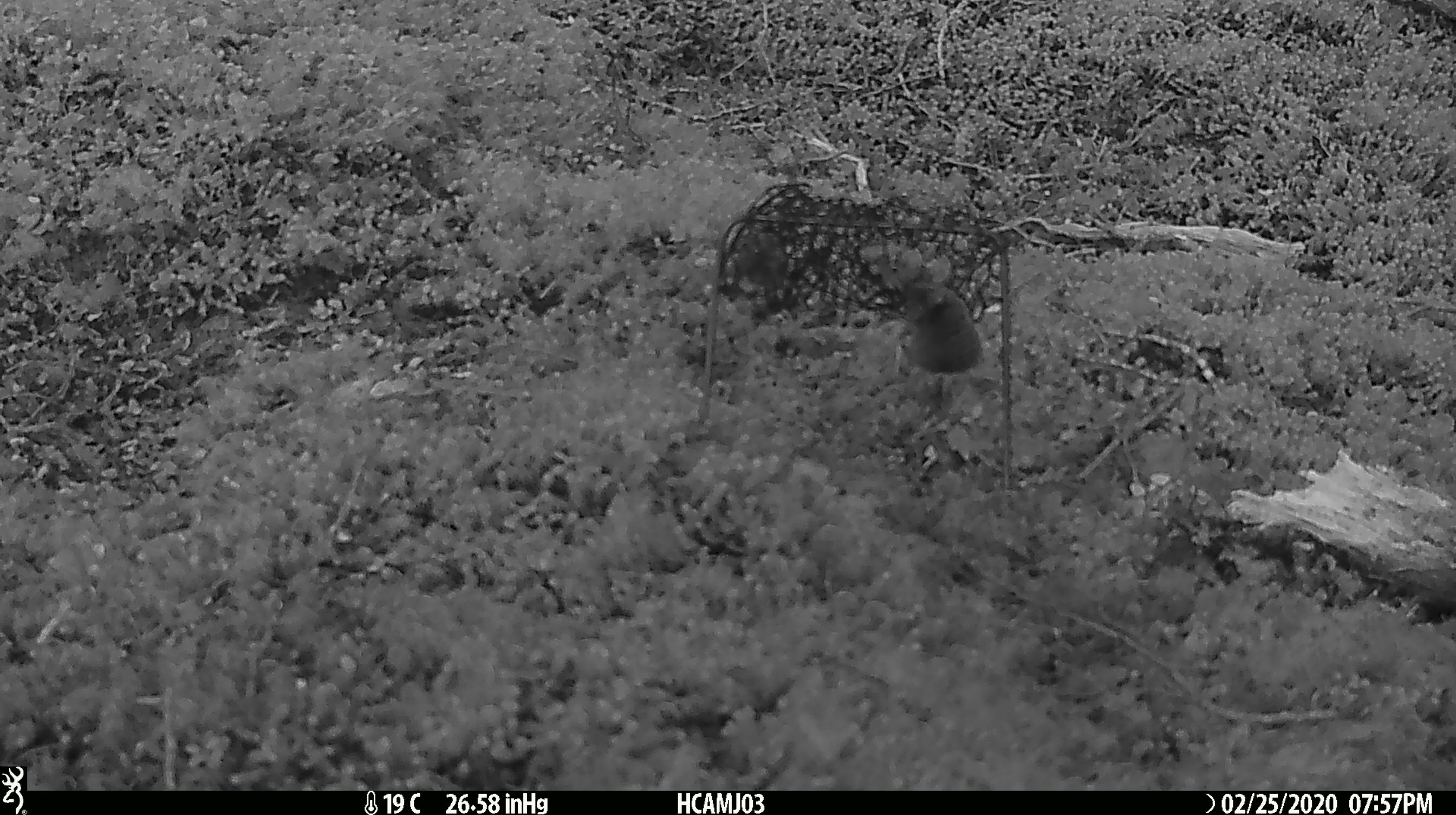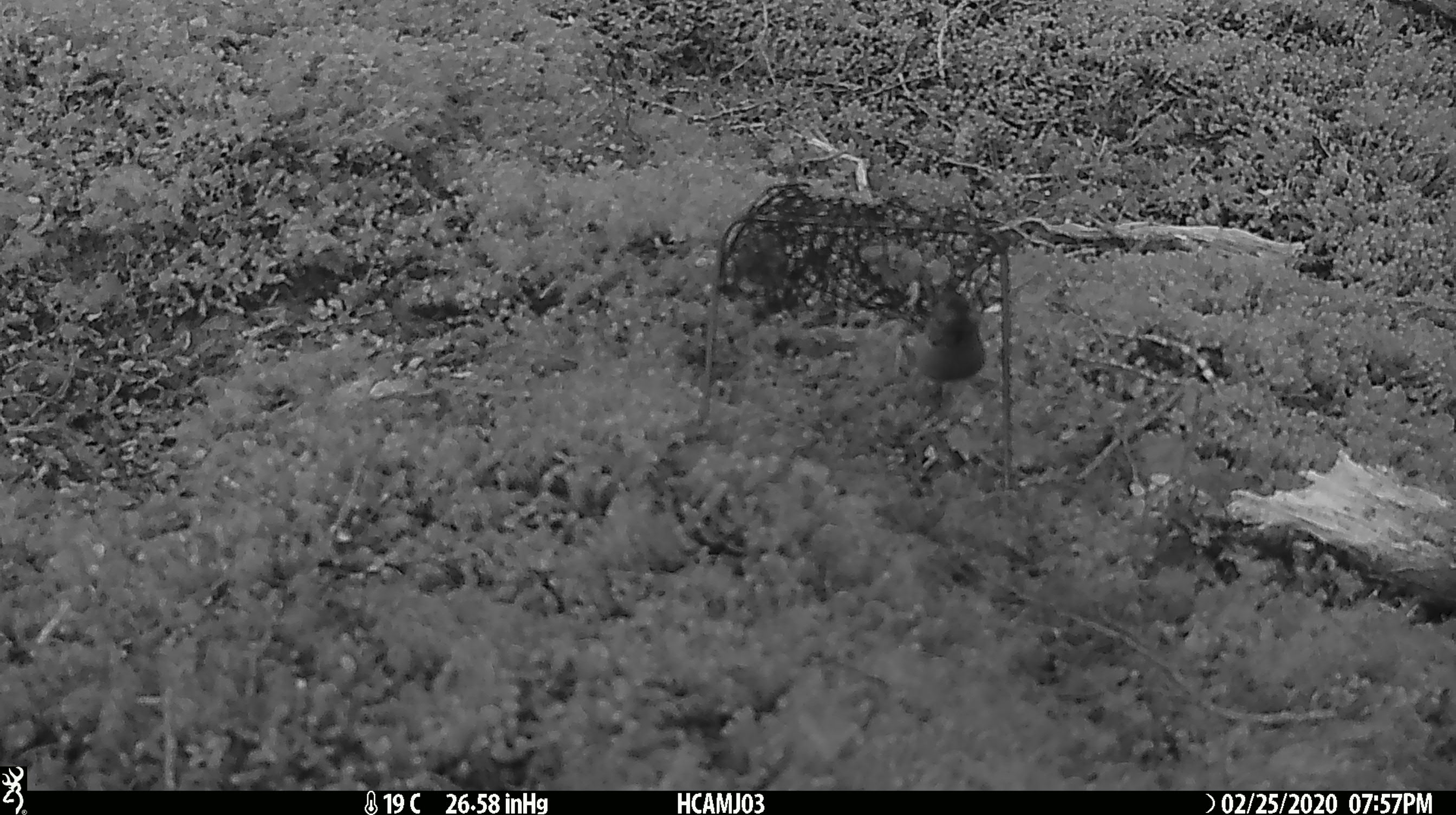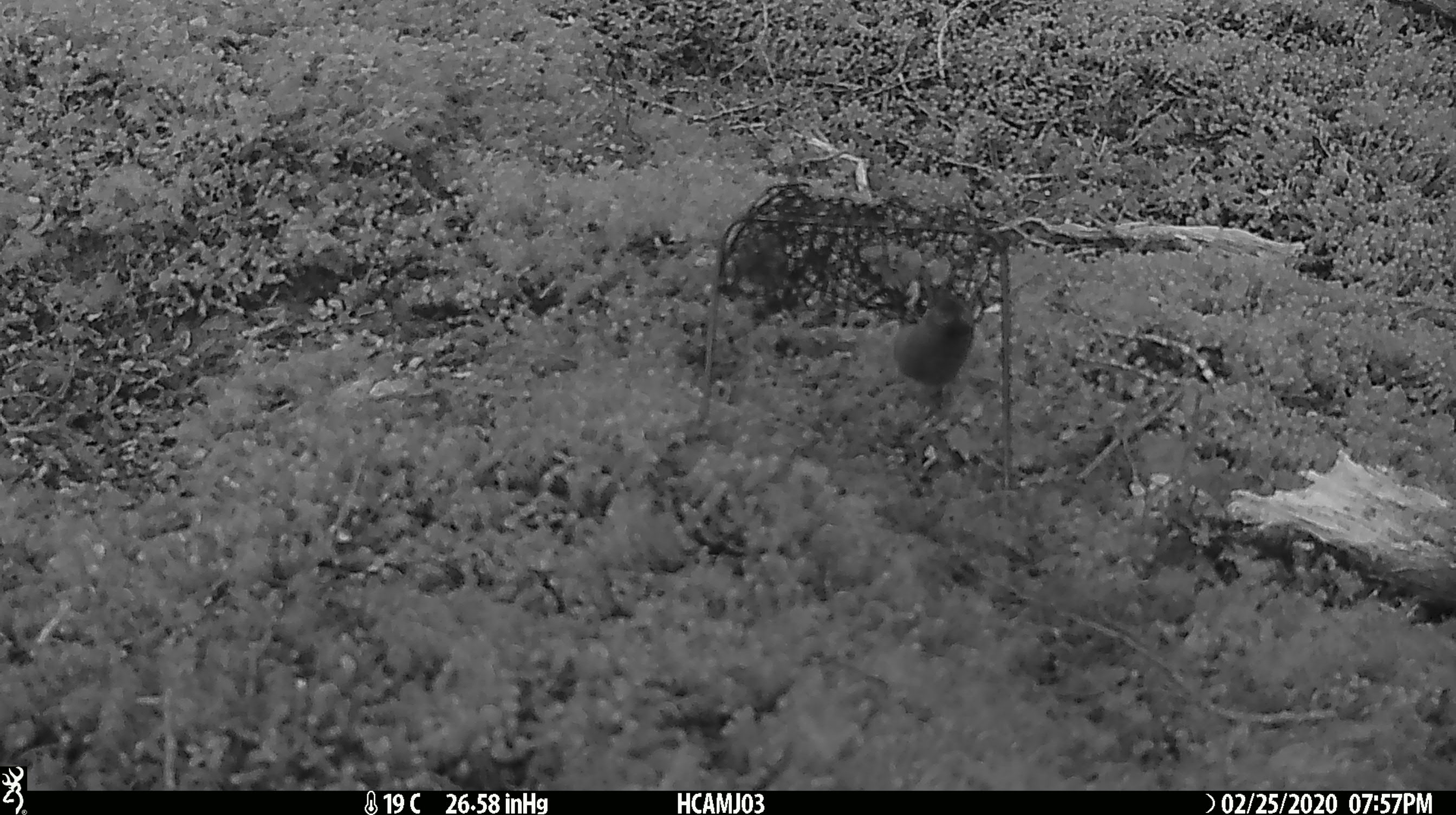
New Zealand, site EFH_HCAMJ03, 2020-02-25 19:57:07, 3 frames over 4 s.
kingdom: Animalia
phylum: Chordata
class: Mammalia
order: Rodentia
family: Muridae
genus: Mus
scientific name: Mus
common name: mouse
Mouse (Mus).